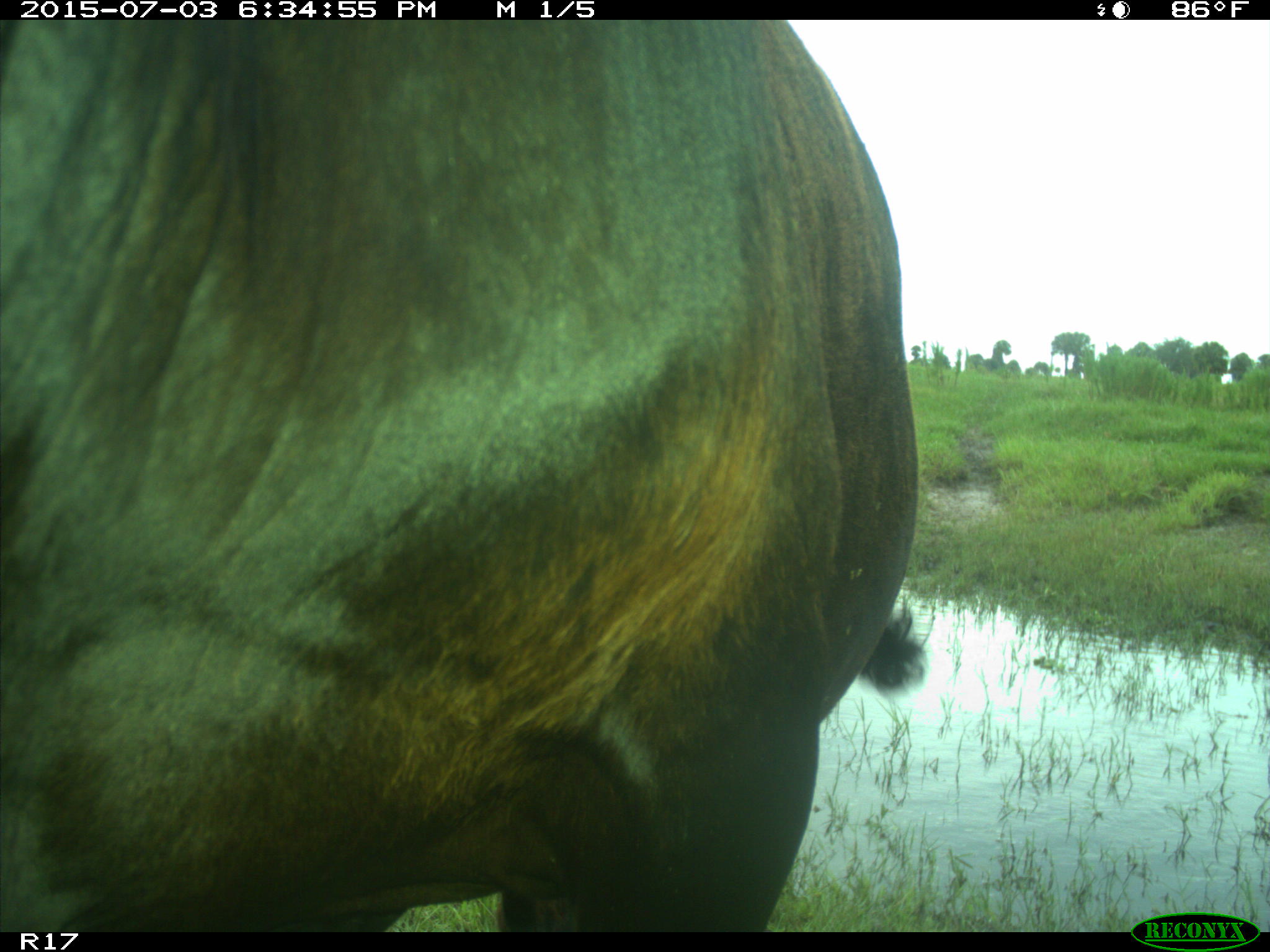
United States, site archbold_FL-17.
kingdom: Animalia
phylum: Chordata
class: Mammalia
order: Artiodactyla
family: Bovidae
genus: Bos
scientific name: Bos taurus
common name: domestic cow